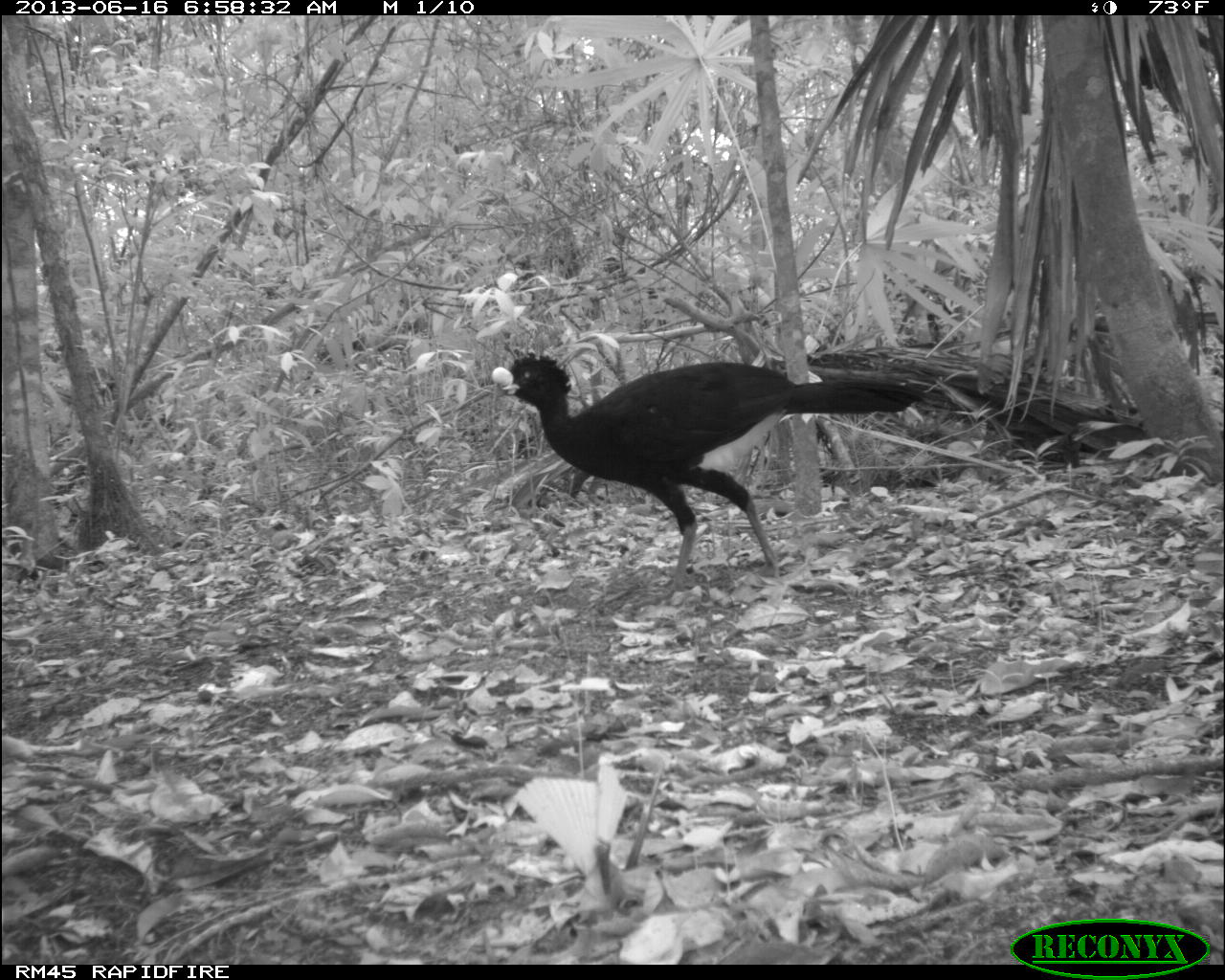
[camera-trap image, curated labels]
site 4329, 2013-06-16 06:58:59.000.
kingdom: Animalia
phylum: Chordata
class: Aves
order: Galliformes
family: Cracidae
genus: Crax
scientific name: Crax rubra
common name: great curassow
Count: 1.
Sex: male.